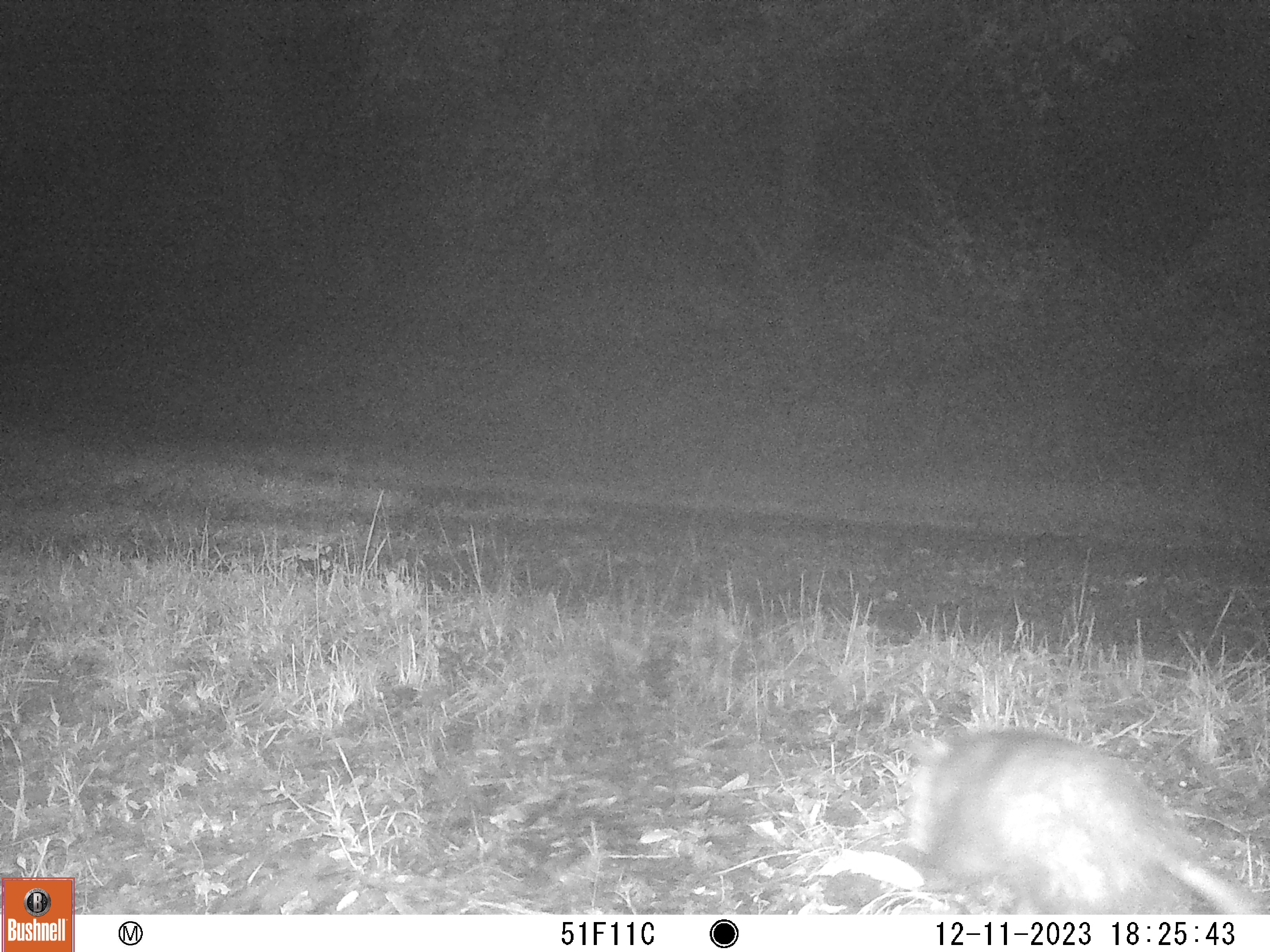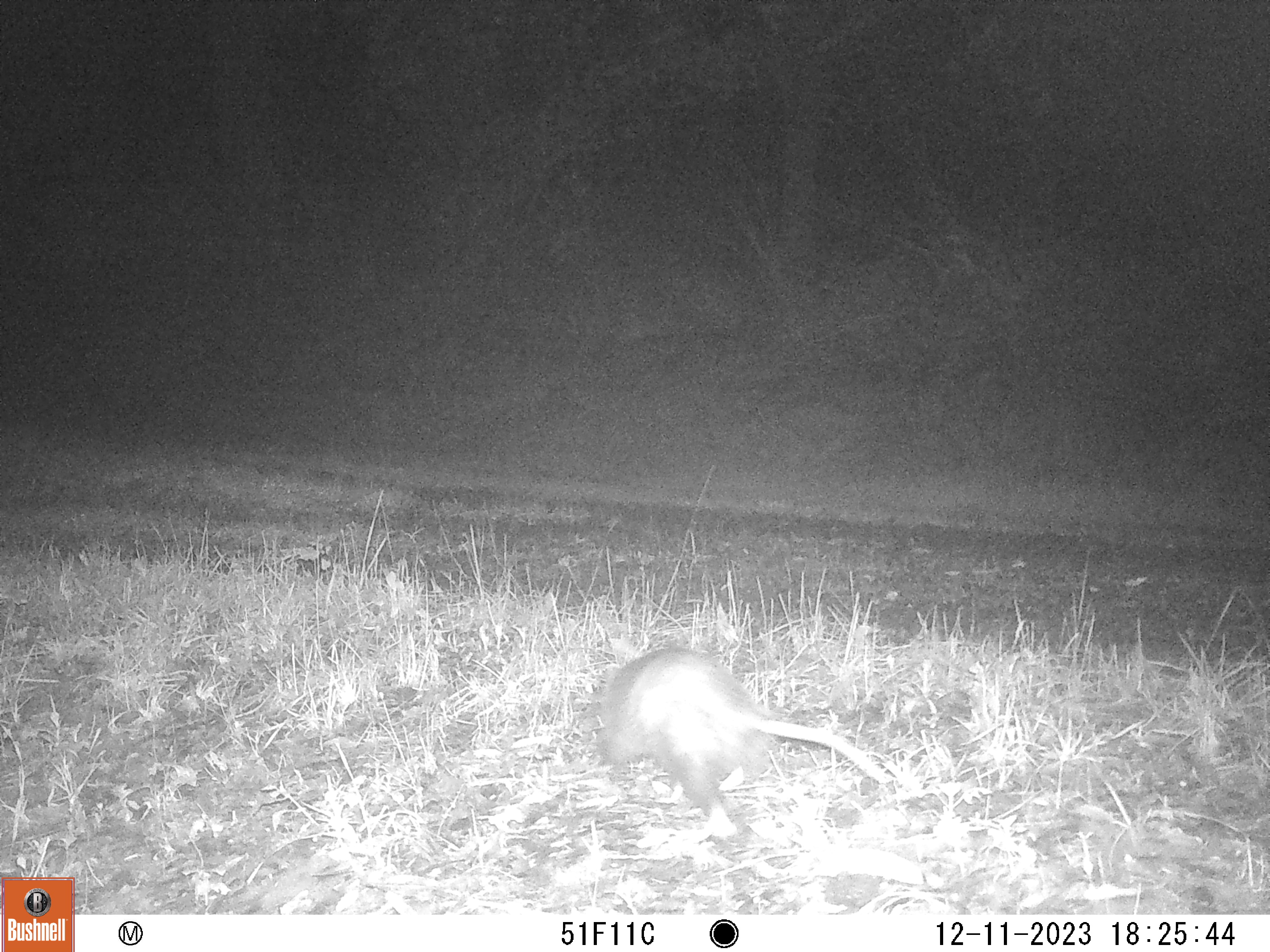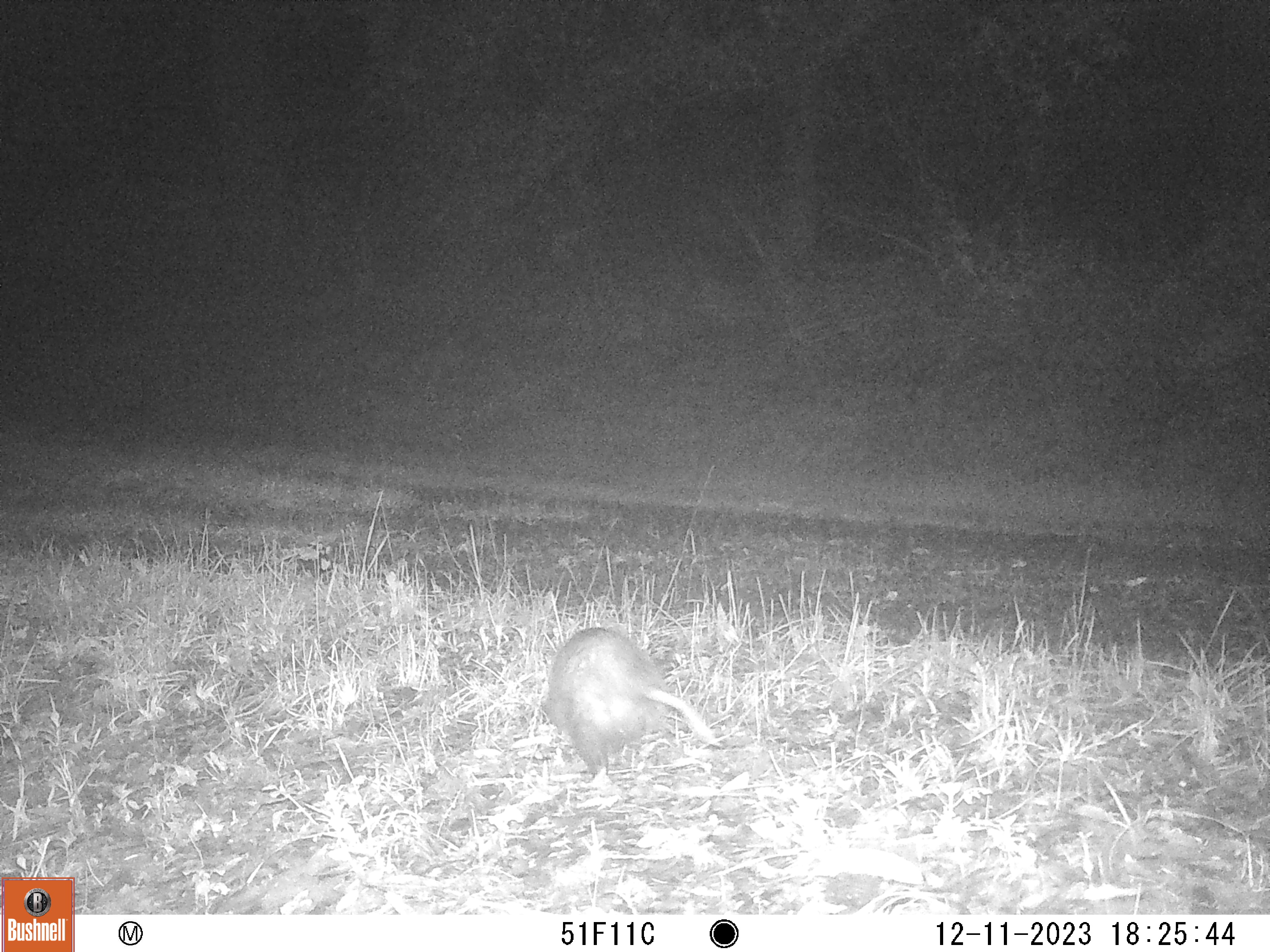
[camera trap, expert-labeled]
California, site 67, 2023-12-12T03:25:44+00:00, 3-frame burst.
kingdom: Animalia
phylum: Chordata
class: Mammalia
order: Didelphimorphia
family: Didelphidae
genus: Didelphis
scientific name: Didelphis virginiana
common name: virginia opossum